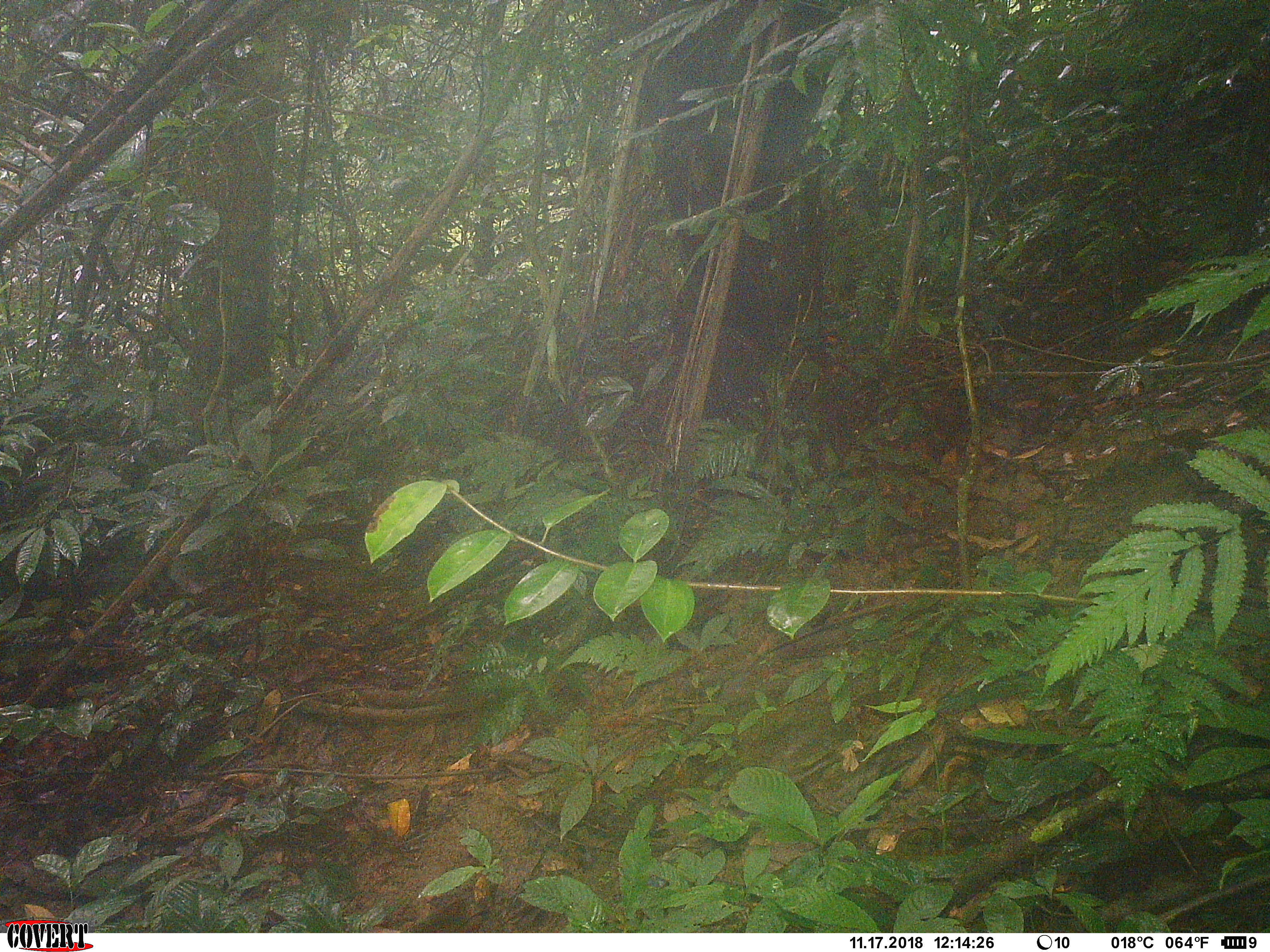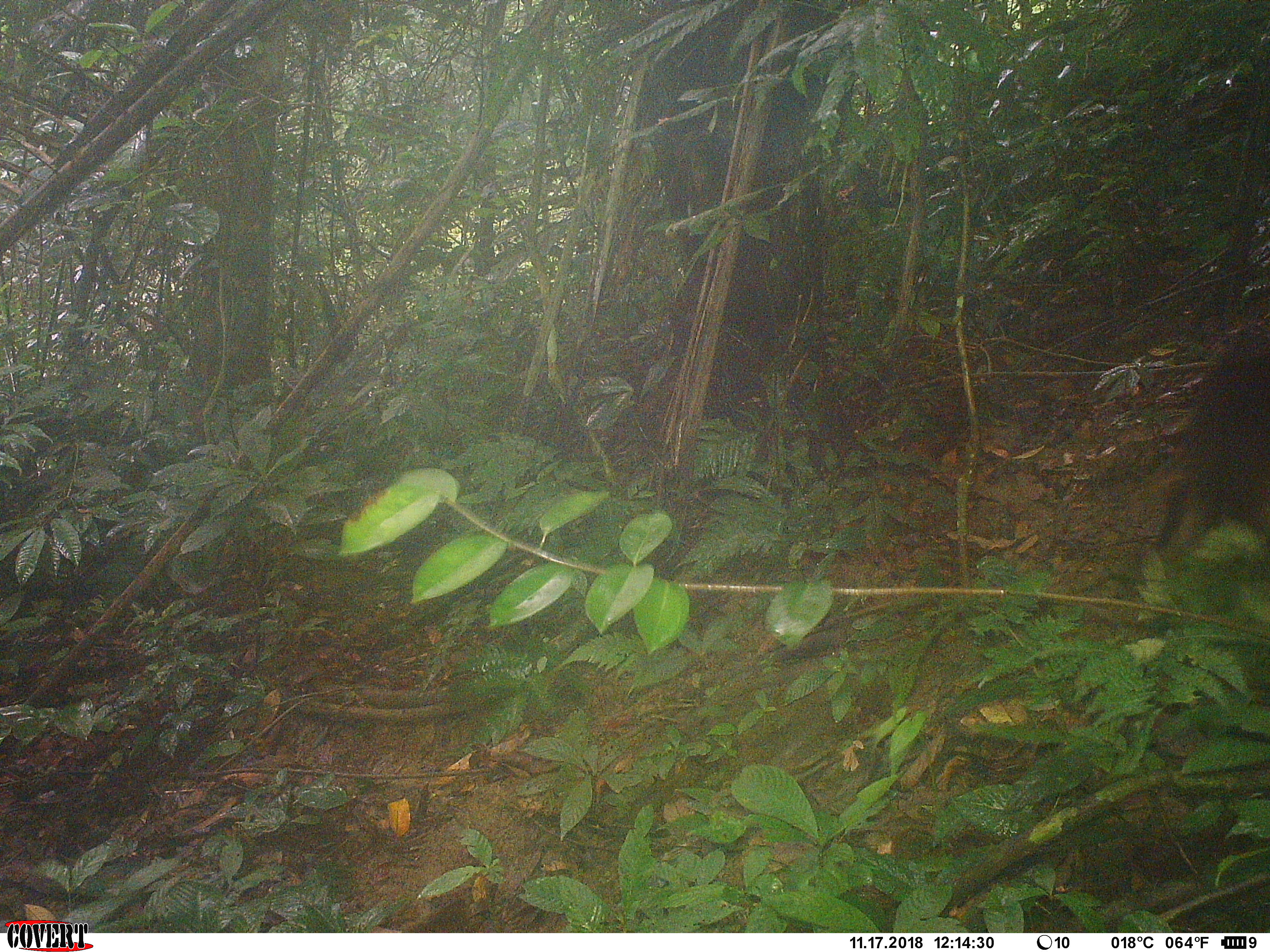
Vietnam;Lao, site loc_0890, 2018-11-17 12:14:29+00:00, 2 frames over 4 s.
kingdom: Animalia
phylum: Chordata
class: Mammalia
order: Primates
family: Cercopithecidae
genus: Macaca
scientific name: Macaca arctoides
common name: stump-tailed macaque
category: stump tailed macaque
Stump tailed macaque (stump-tailed macaque) (Macaca arctoides). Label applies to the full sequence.